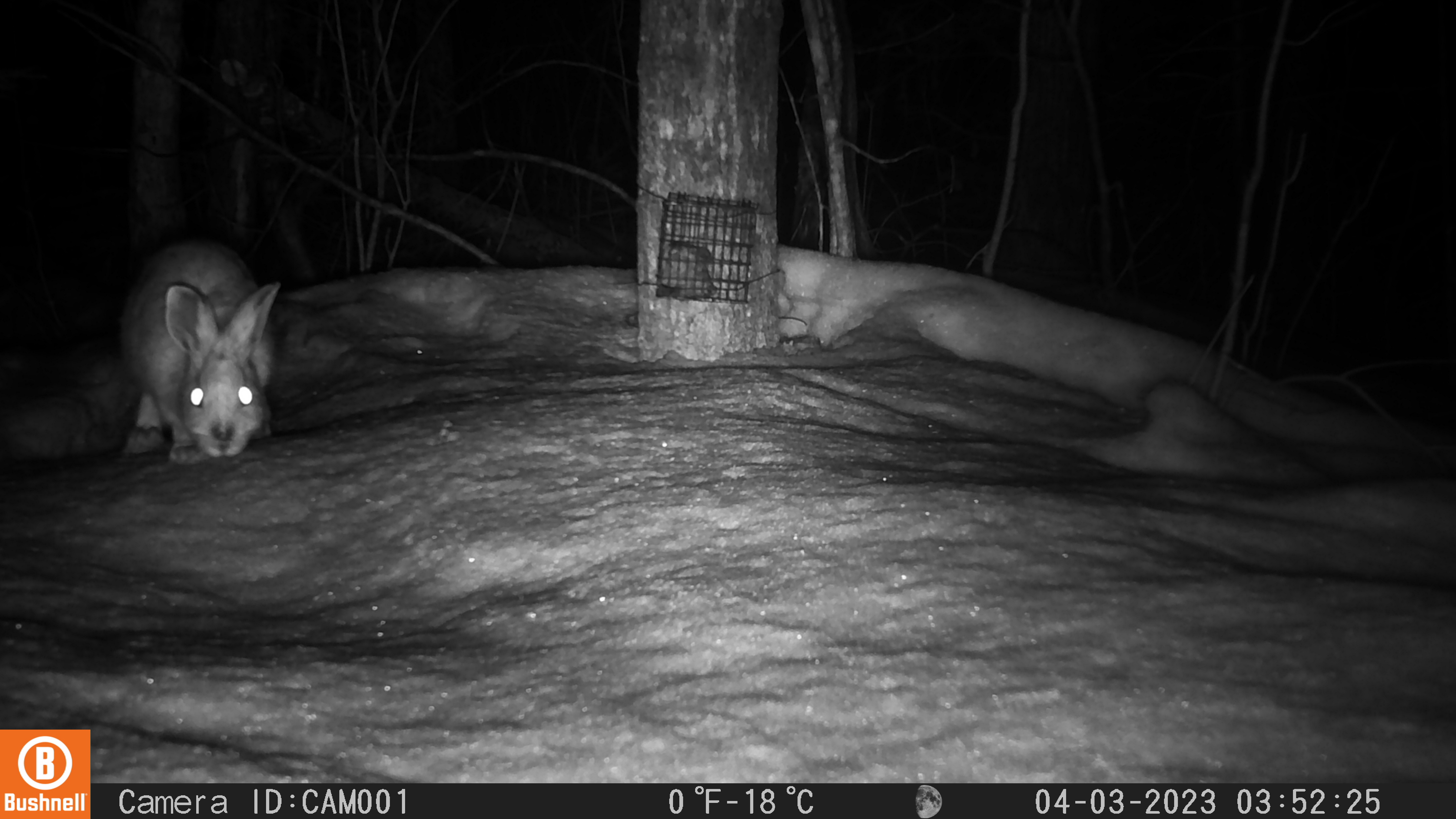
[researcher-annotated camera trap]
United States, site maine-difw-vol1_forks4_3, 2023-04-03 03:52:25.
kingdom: Animalia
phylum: Chordata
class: Mammalia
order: Lagomorpha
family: Leporidae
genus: Lepus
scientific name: Lepus americanus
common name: snowshoe hare